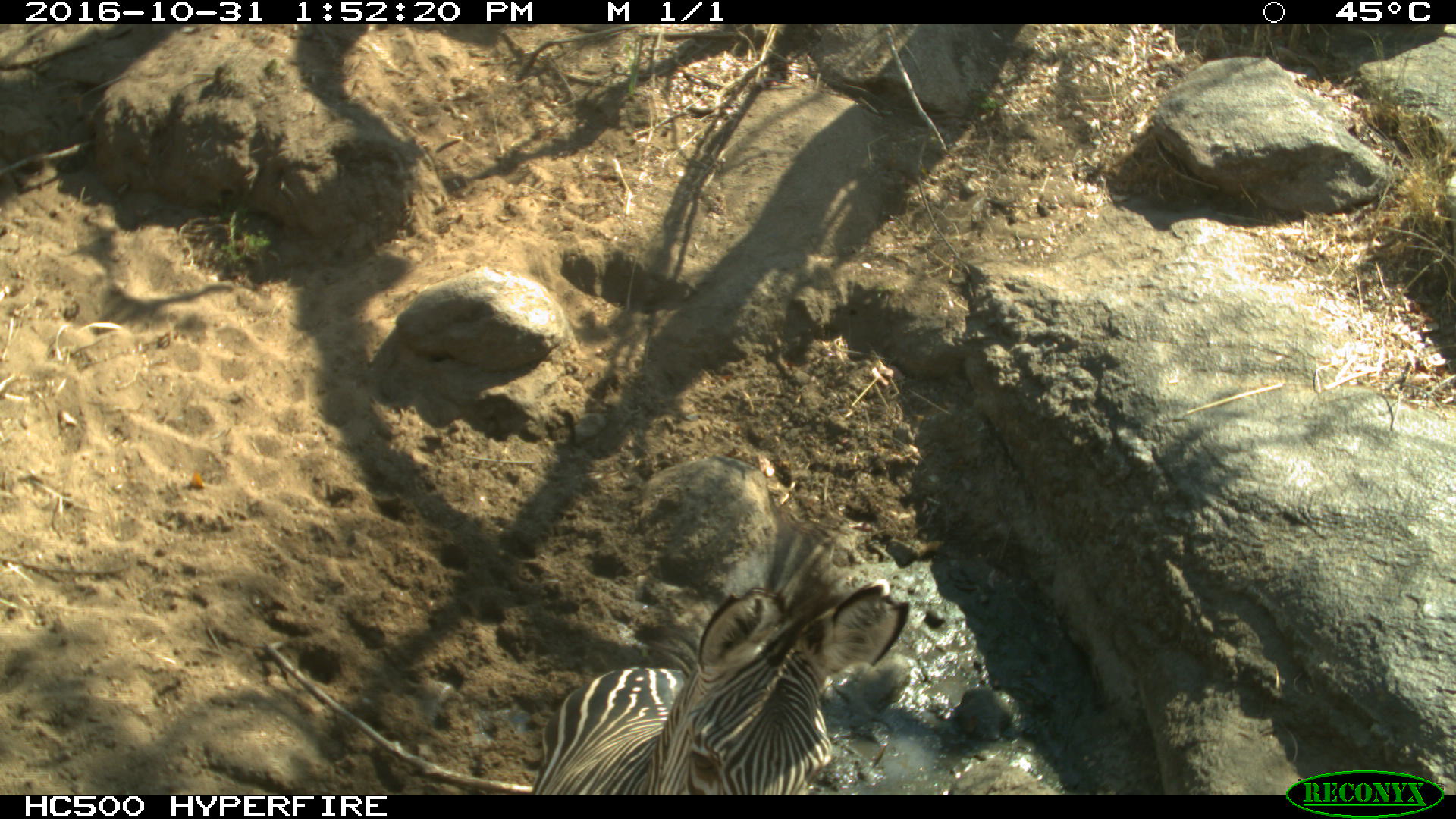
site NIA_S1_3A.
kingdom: Animalia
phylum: Chordata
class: Mammalia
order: Perissodactyla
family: Equidae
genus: Equus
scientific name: Equus quagga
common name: plains zebra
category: zebraplains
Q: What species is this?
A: Zebraplains (plains zebra) (Equus quagga).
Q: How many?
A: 1.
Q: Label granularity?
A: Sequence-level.